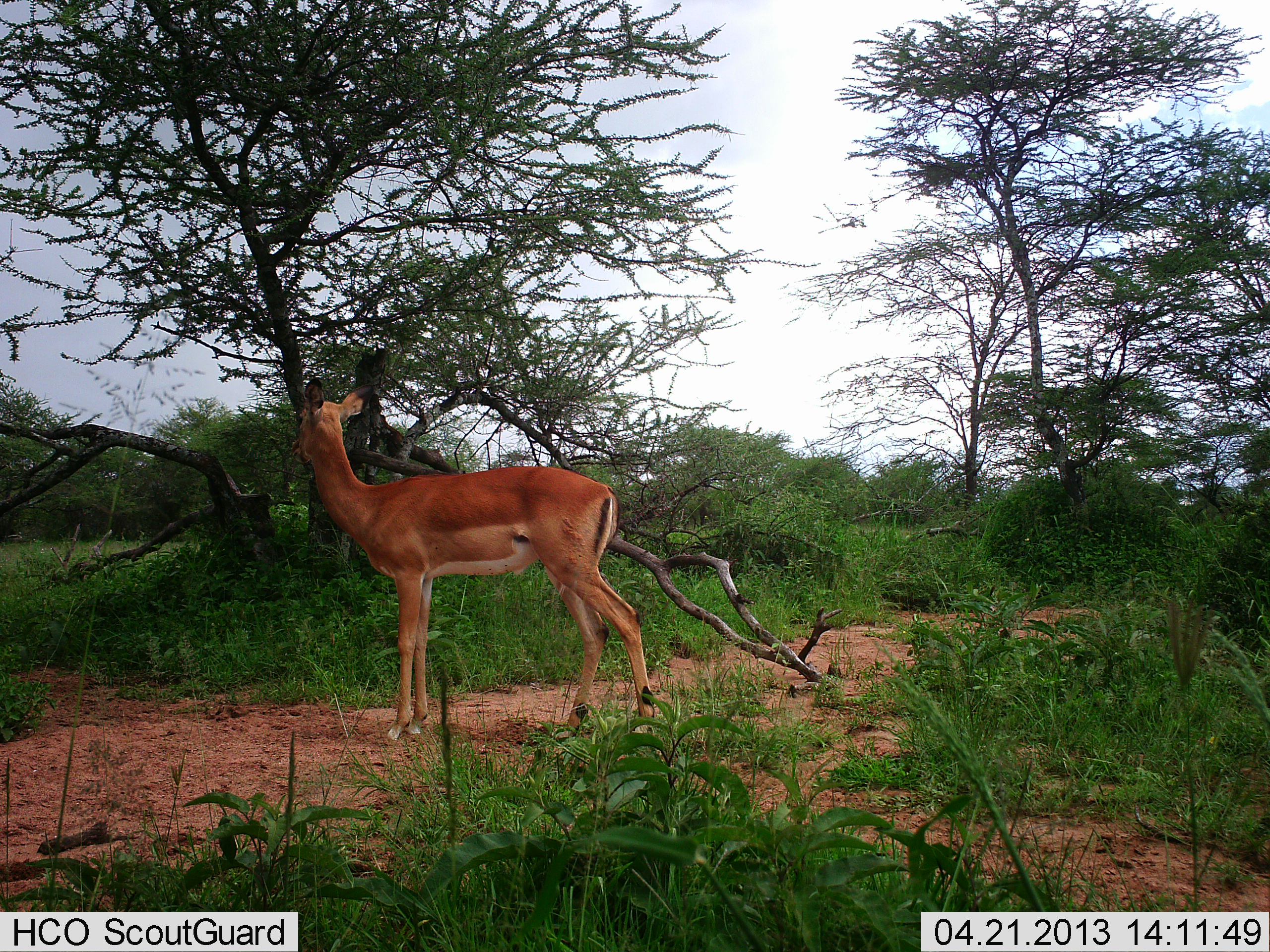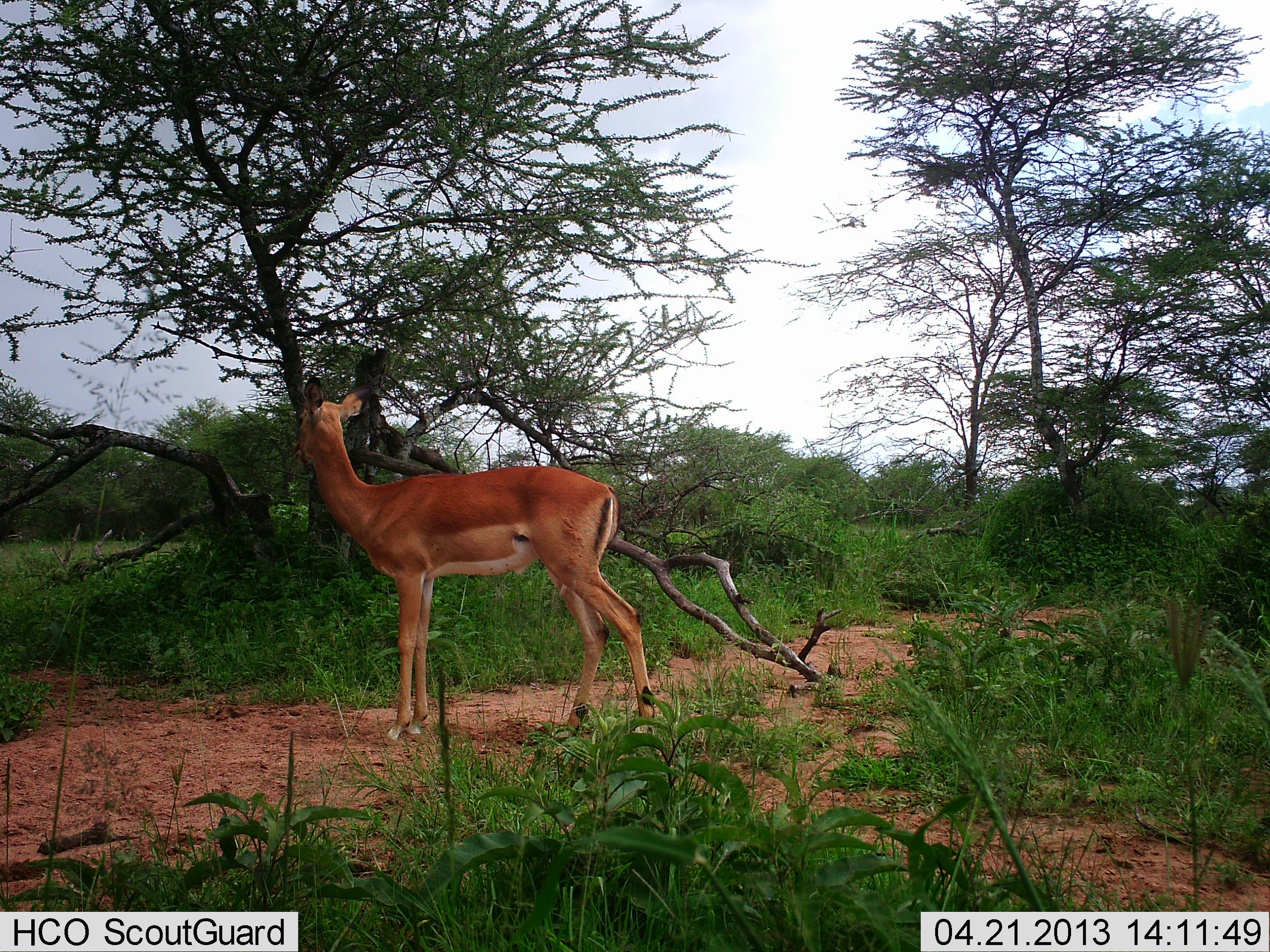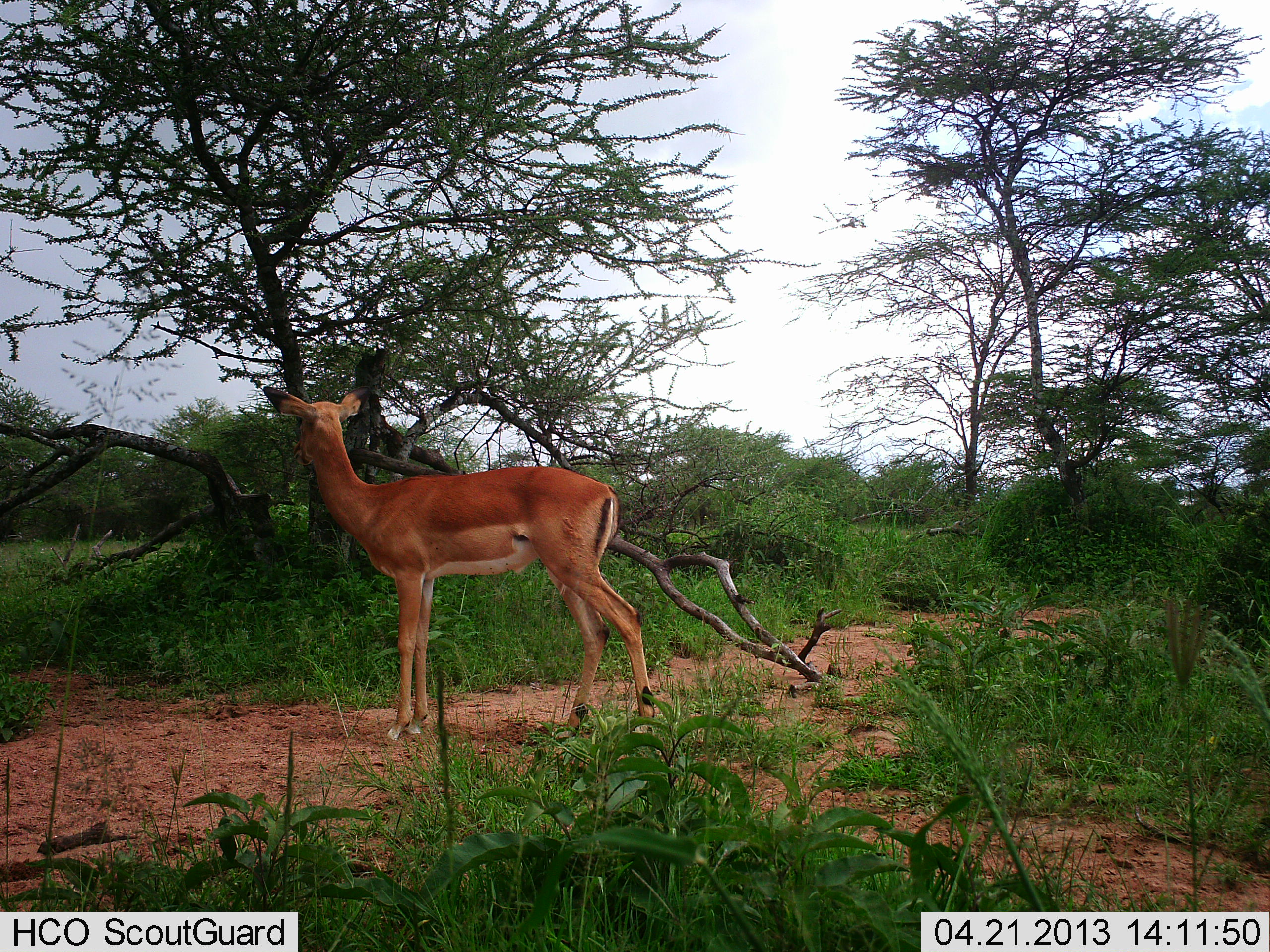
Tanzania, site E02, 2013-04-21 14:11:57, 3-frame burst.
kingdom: Animalia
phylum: Chordata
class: Mammalia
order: Artiodactyla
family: Bovidae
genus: Aepyceros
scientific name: Aepyceros melampus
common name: impala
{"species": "impala (Aepyceros melampus)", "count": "1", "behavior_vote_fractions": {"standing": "100%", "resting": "0%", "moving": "0%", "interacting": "0%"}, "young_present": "7%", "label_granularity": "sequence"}